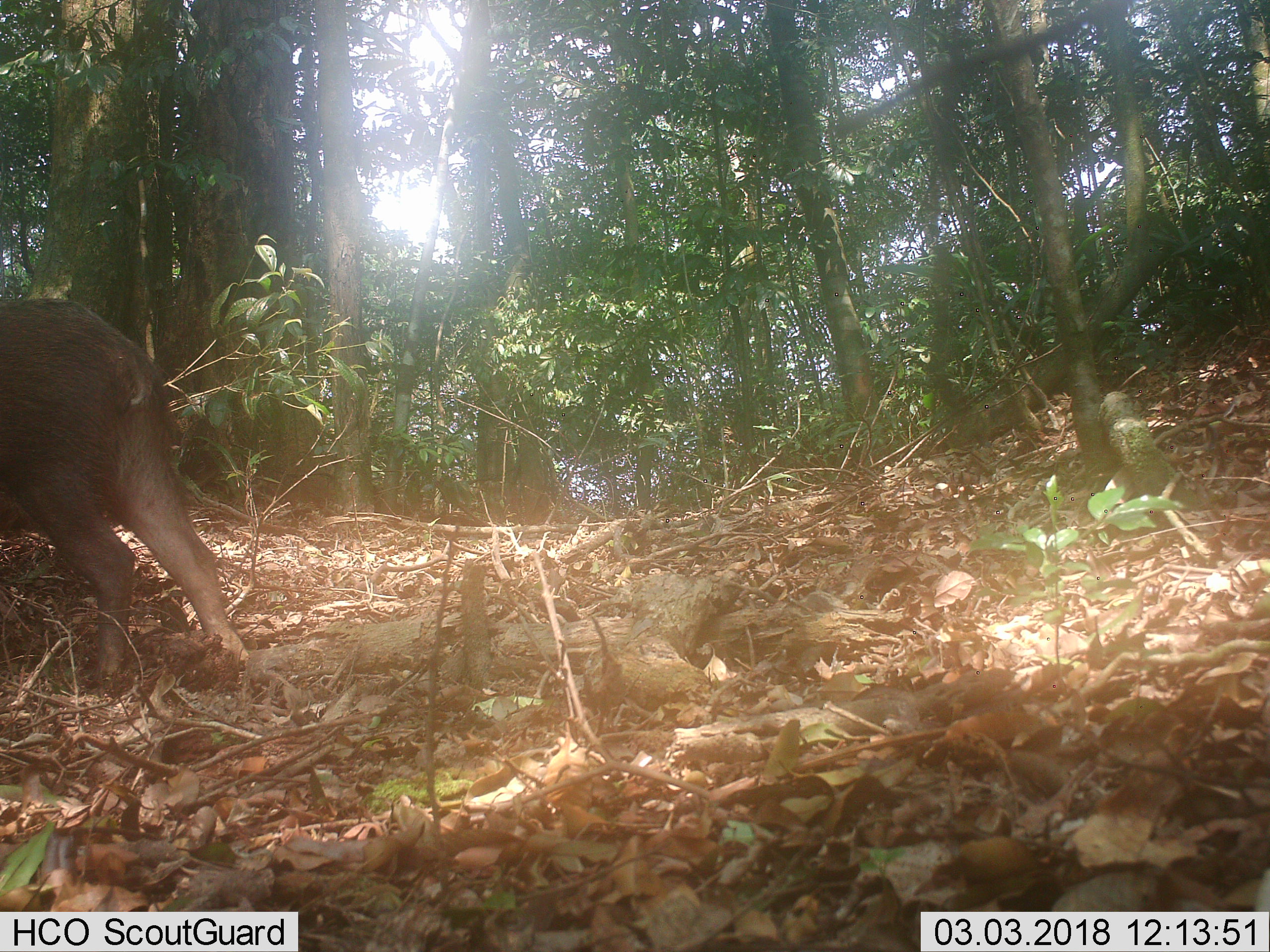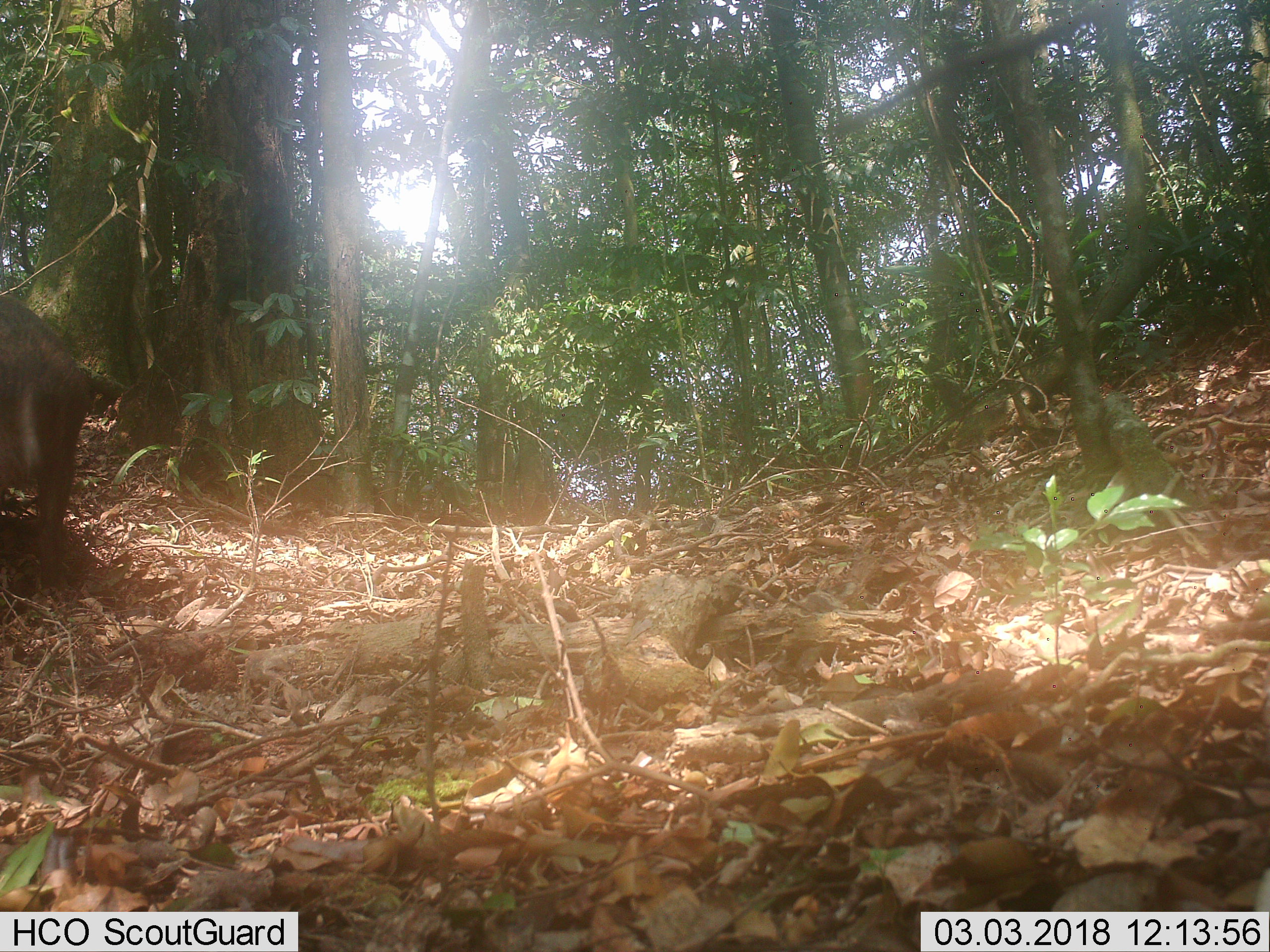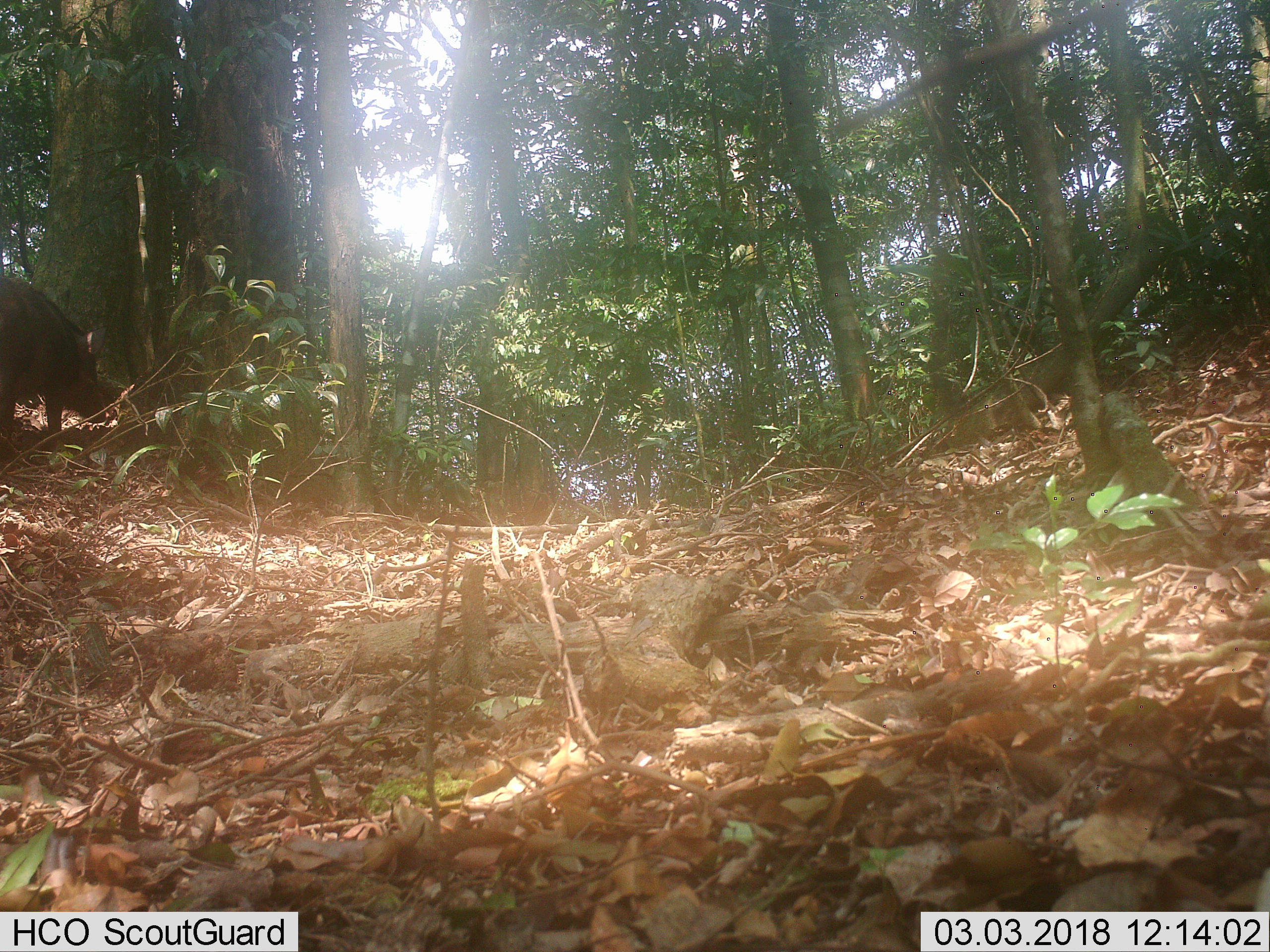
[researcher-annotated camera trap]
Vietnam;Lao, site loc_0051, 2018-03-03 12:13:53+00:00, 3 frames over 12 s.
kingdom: Animalia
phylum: Chordata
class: Mammalia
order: Artiodactyla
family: Suidae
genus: Sus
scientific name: Sus scrofa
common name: eurasian wild pig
Eurasian wild pig (Sus scrofa). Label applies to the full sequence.